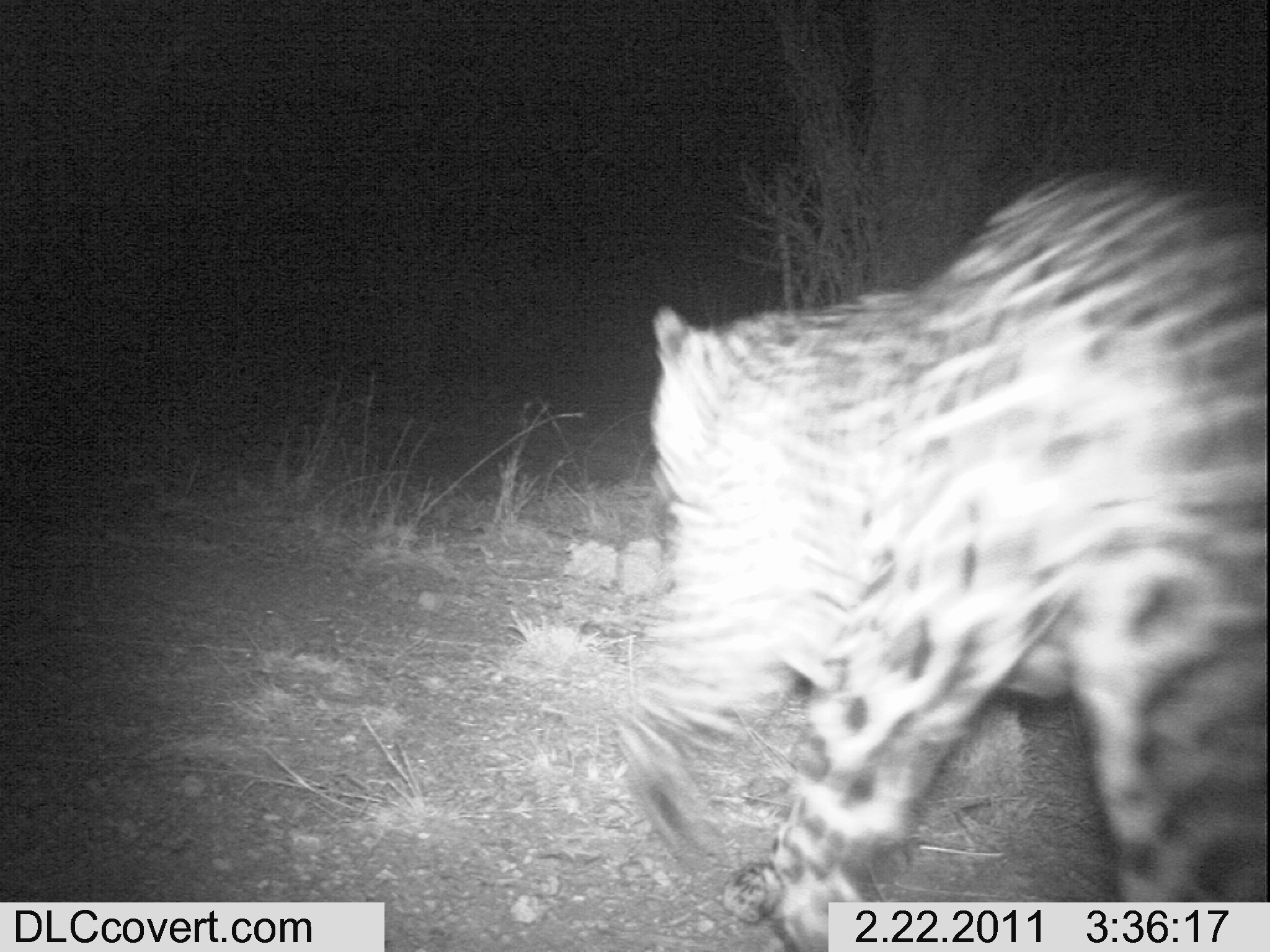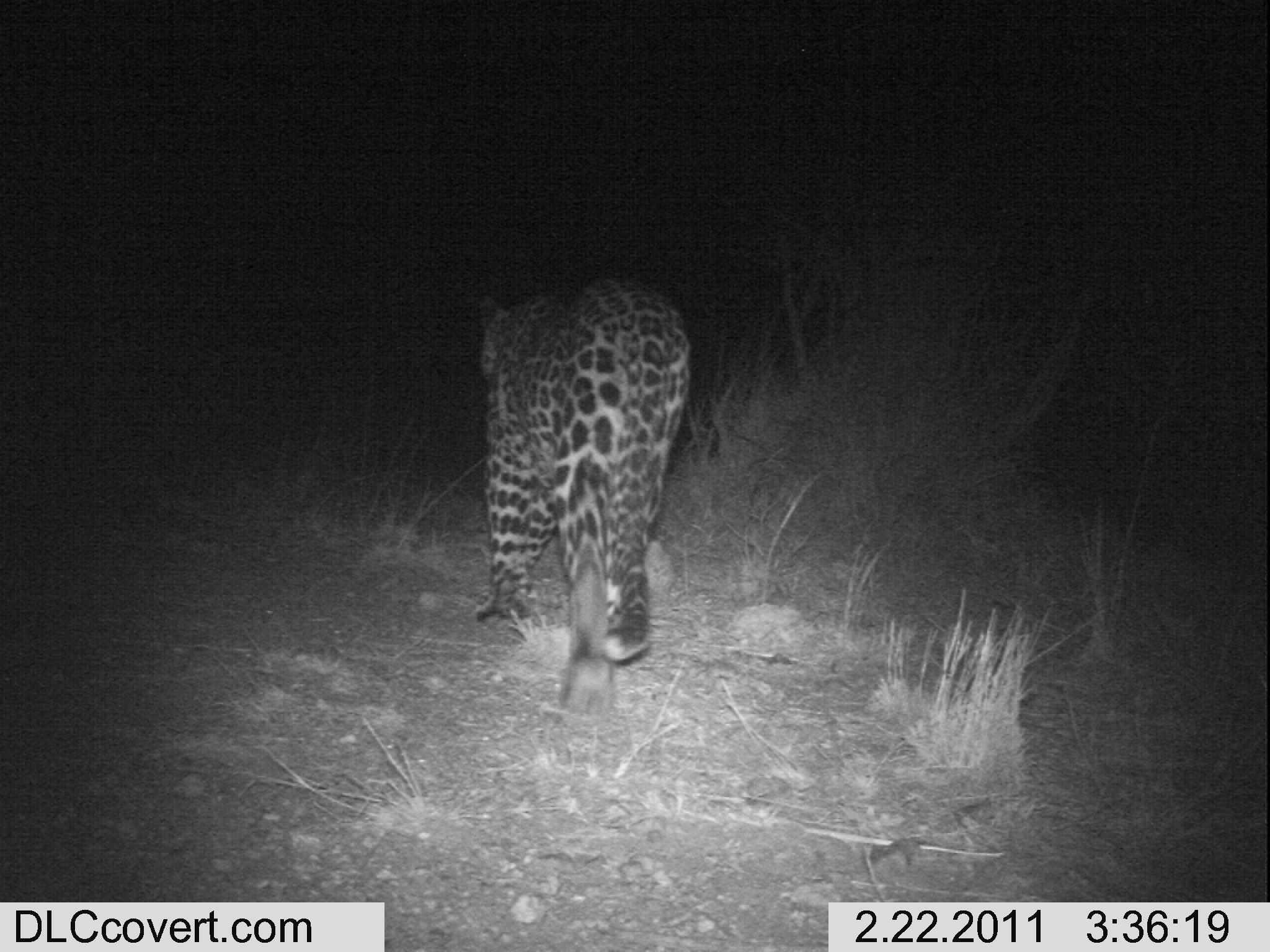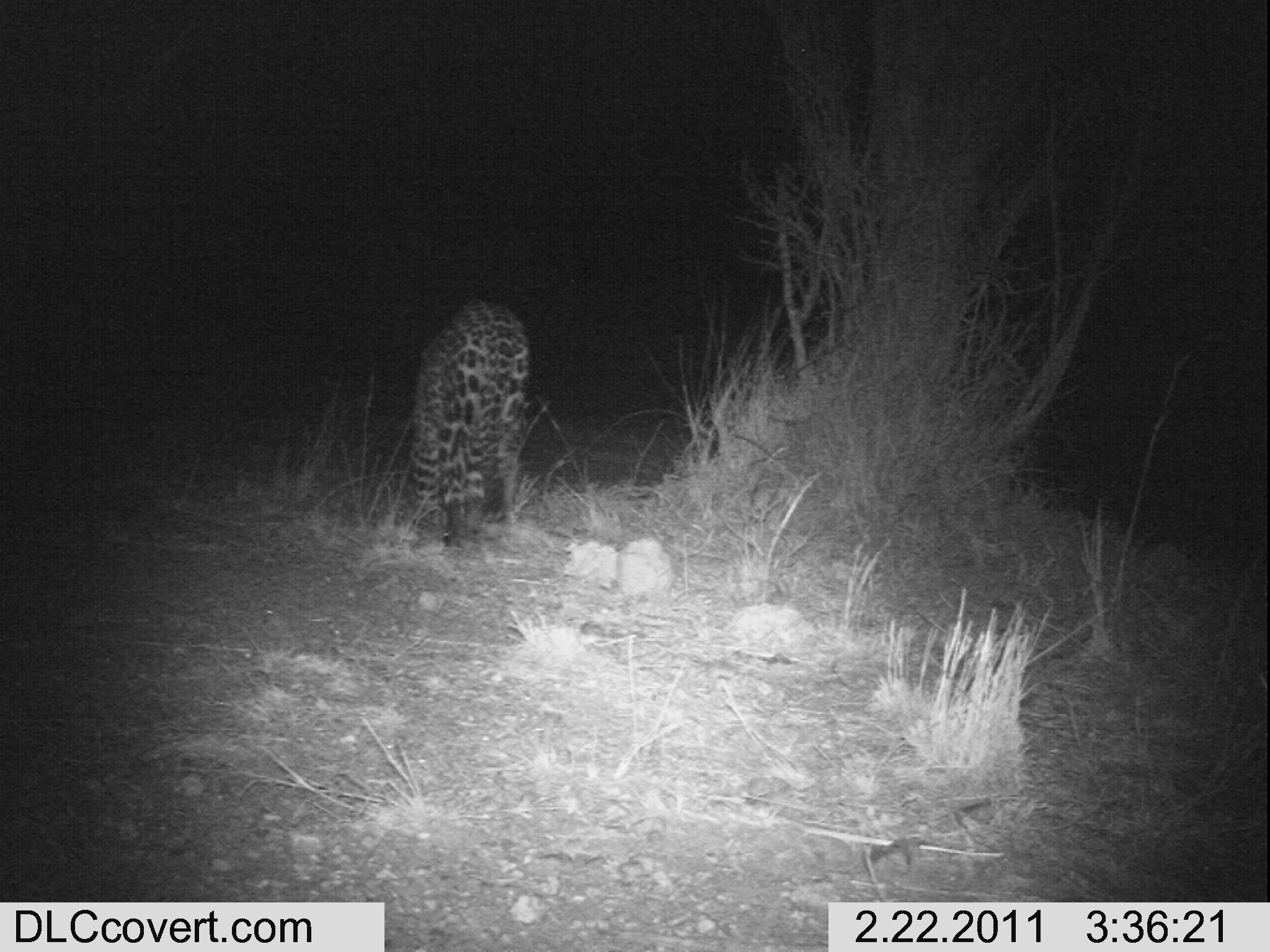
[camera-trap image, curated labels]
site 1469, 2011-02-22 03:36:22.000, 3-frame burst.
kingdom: Animalia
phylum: Chordata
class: Mammalia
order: Carnivora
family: Felidae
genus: Panthera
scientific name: Panthera pardus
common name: leopard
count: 1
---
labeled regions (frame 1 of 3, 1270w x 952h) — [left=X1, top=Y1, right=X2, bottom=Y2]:
panthera pardus: [left=616, top=167, right=1265, bottom=947]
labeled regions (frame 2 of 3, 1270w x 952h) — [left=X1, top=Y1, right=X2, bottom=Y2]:
panthera pardus: [left=478, top=276, right=694, bottom=712]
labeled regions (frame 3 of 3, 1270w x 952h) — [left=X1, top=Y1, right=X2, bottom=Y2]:
panthera pardus: [left=404, top=300, right=530, bottom=549]